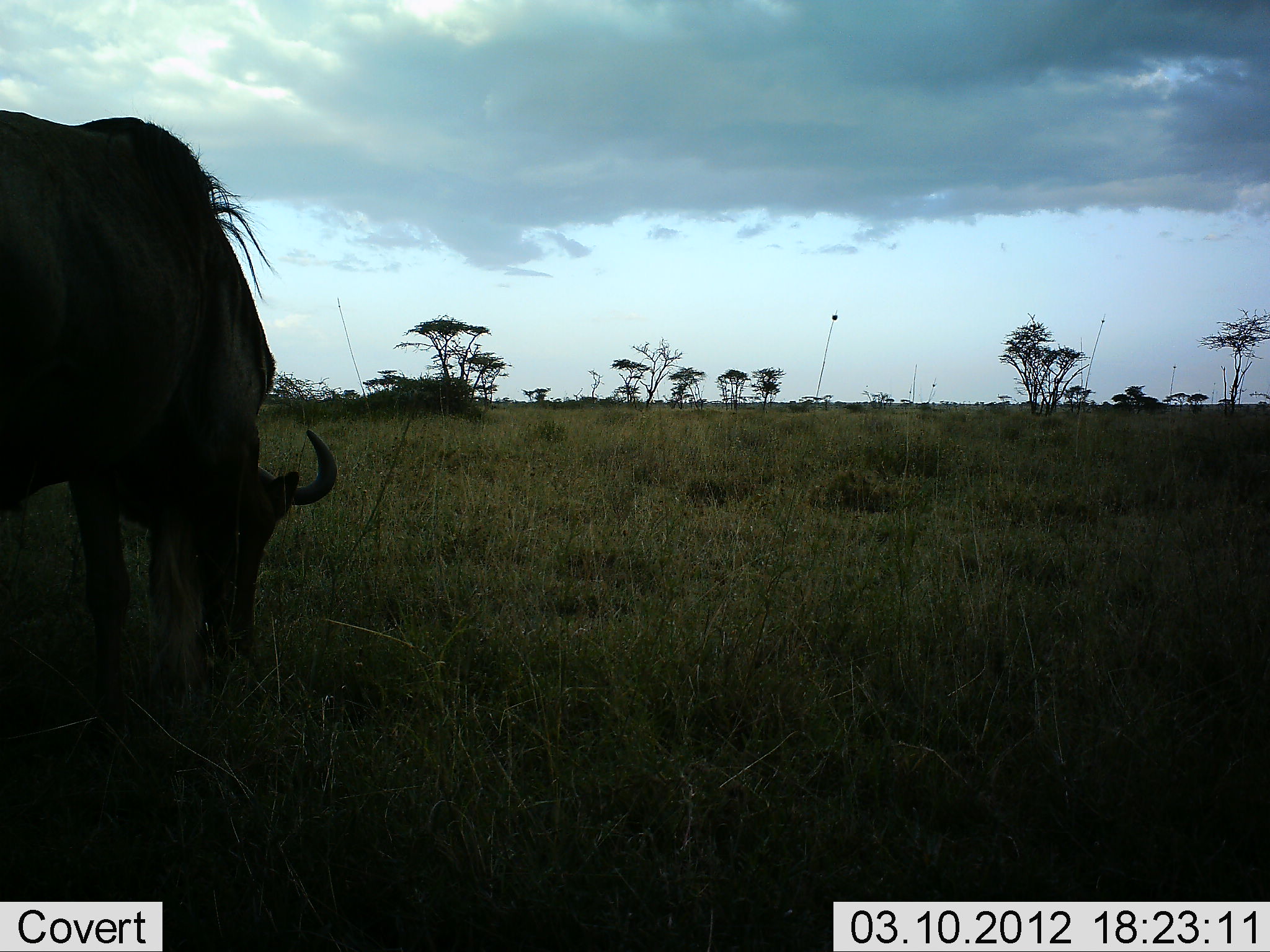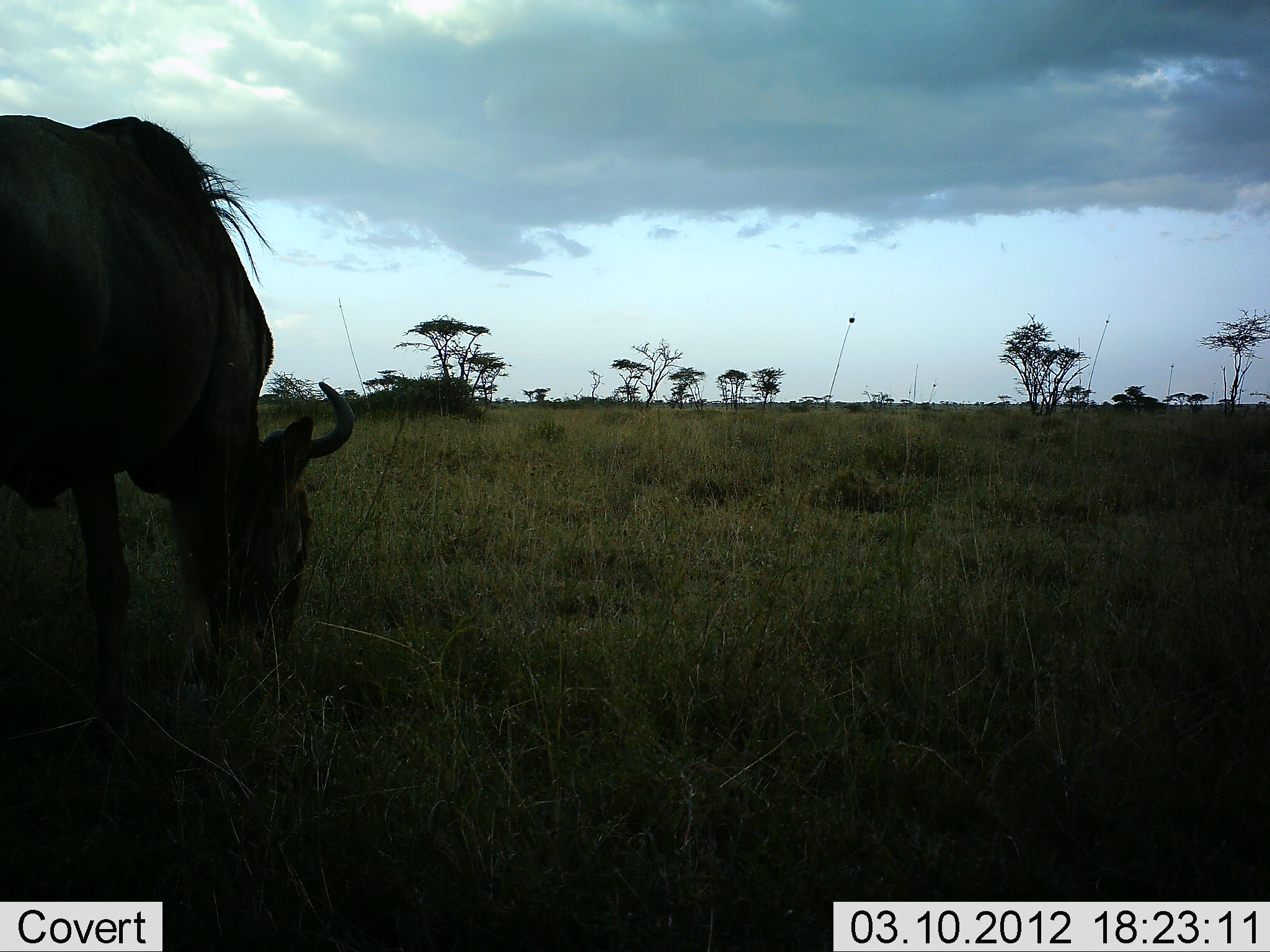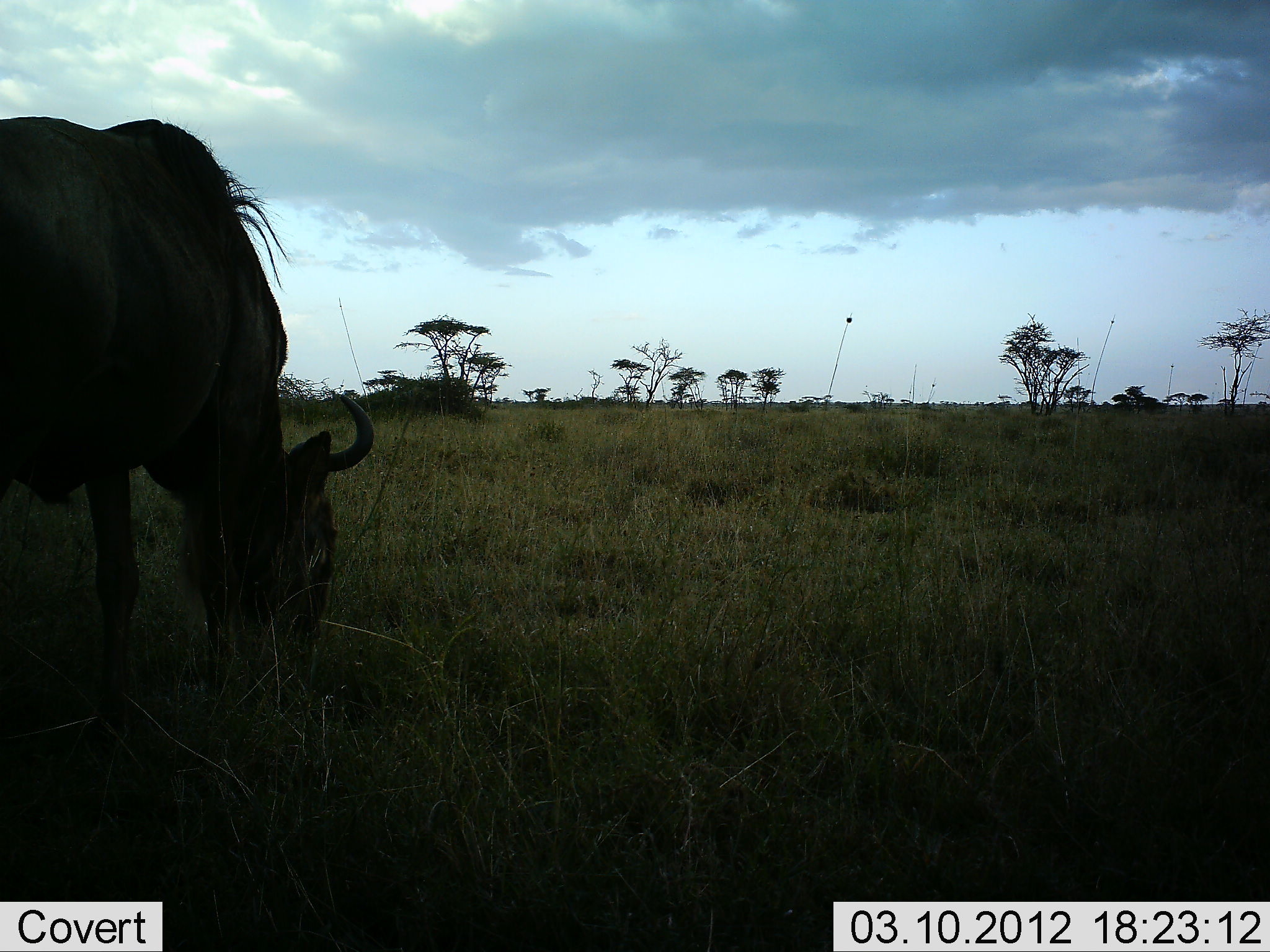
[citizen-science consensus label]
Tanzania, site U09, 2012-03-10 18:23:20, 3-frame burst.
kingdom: Animalia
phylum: Chordata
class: Mammalia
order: Artiodactyla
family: Bovidae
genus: Connochaetes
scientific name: Connochaetes taurinus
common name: blue wildebeest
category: wildebeest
Wildebeest (blue wildebeest) (Connochaetes taurinus), count 1. Behavior (volunteer vote fractions): standing 19%, resting 0%, moving 0%, interacting 0%. Young present (vote fraction): 0%. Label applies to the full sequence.